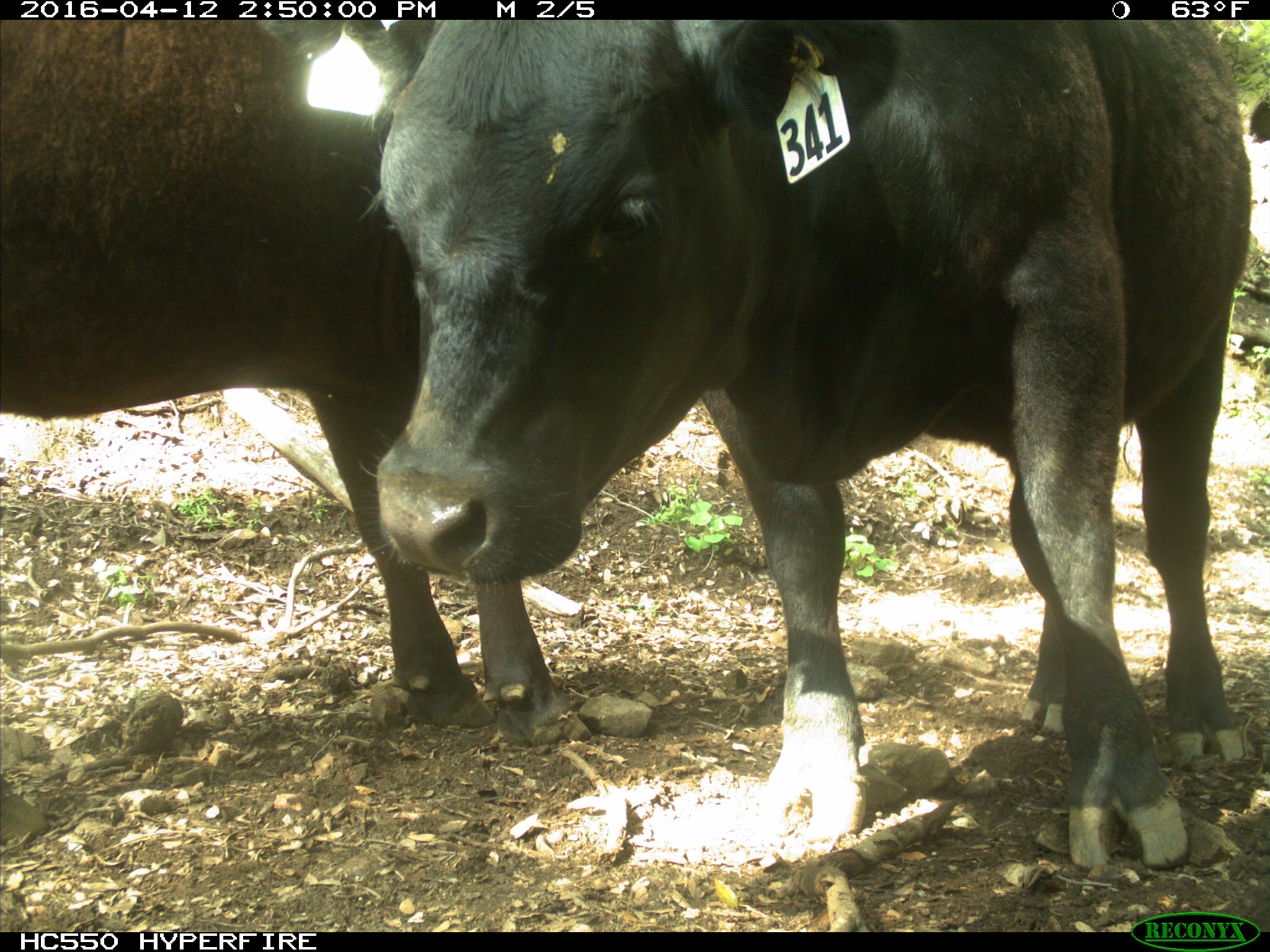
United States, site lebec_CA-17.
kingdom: Animalia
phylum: Chordata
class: Mammalia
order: Artiodactyla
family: Bovidae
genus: Bos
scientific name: Bos taurus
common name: domestic cow